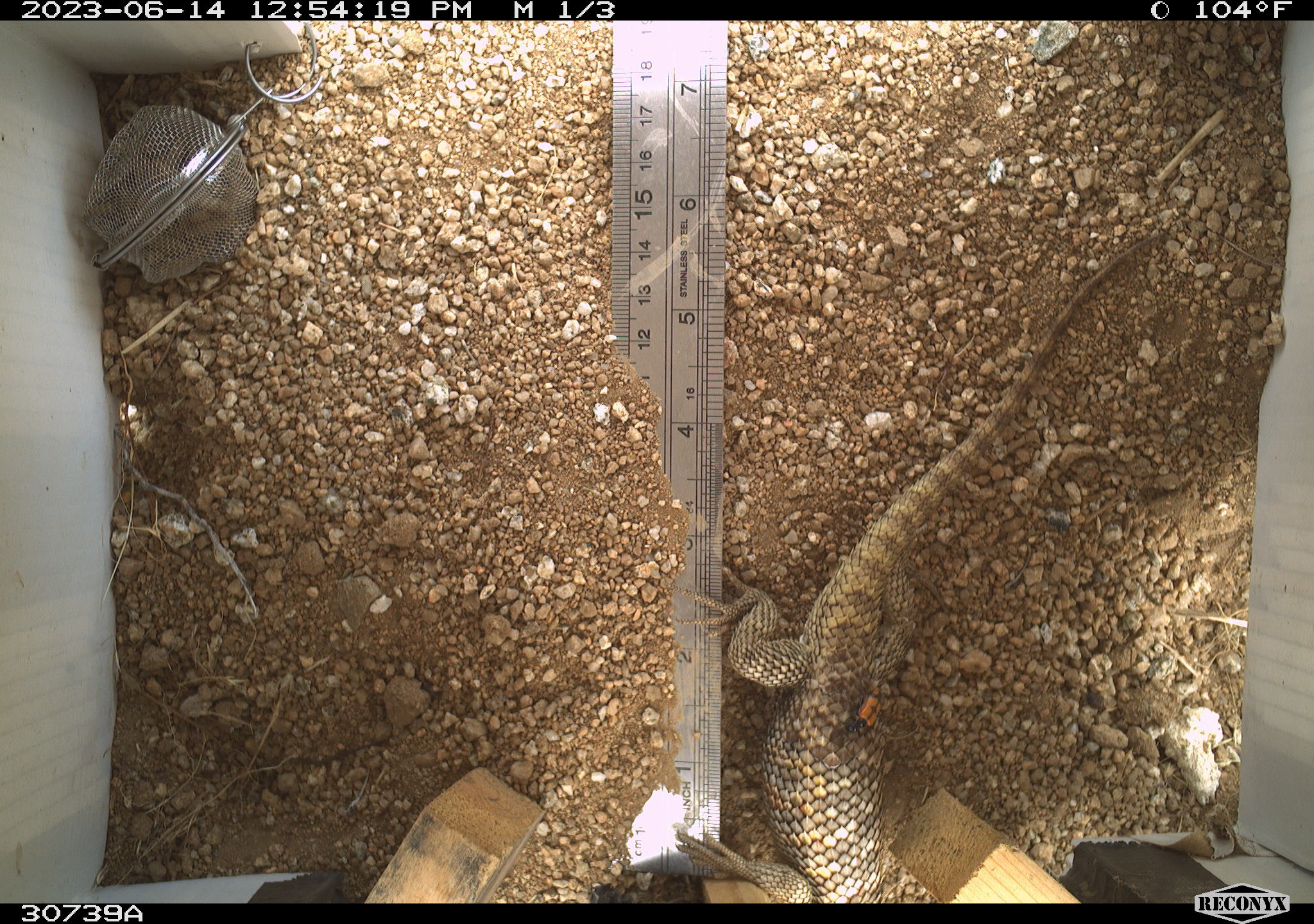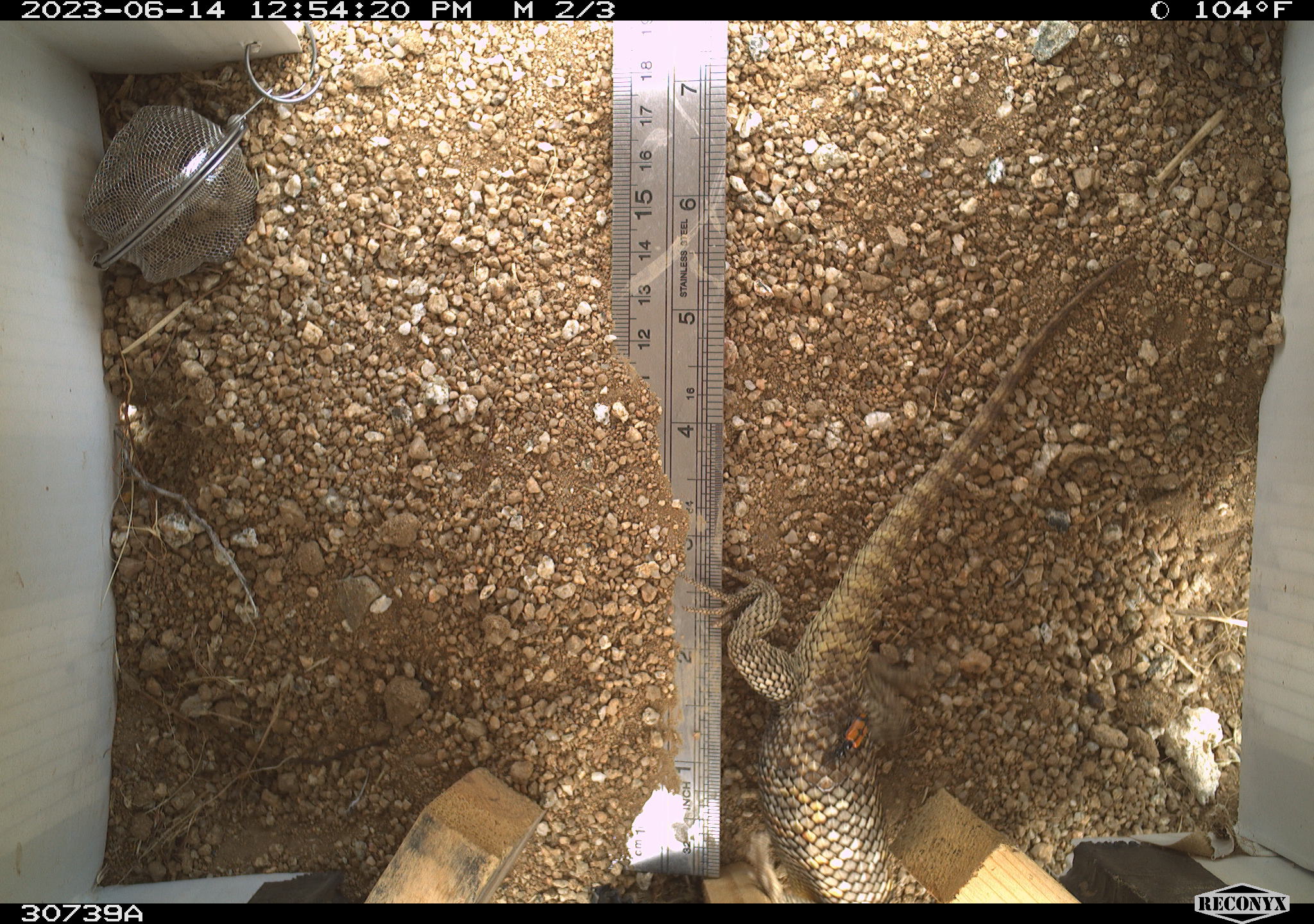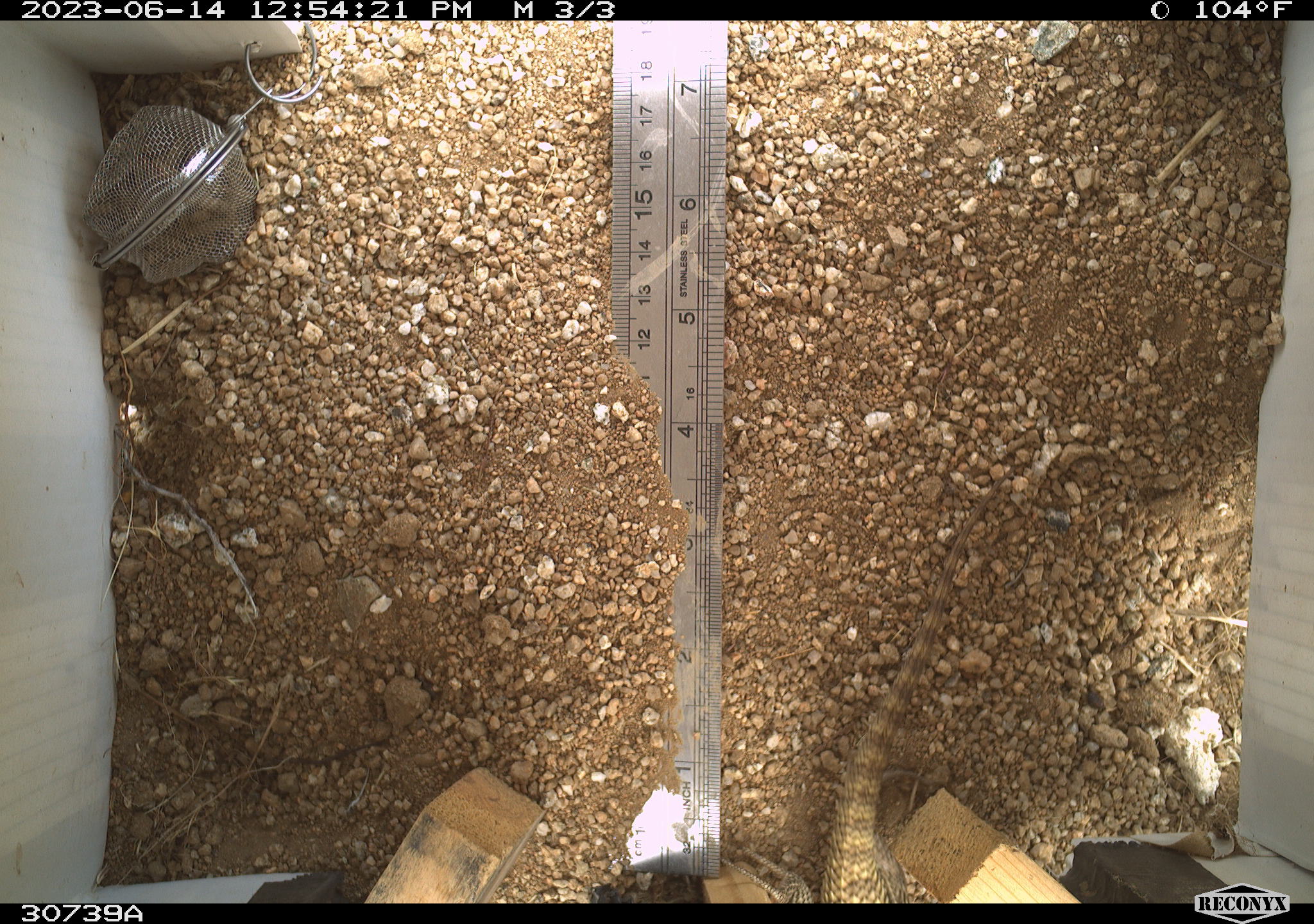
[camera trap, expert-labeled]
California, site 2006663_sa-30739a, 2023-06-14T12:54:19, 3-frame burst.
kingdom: Animalia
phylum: Chordata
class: Reptilia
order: Squamata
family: Phrynosomatidae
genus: Sceloporus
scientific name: Sceloporus uniformis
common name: yellow-backed spiny lizard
Yellow-backed spiny lizard (Sceloporus uniformis).